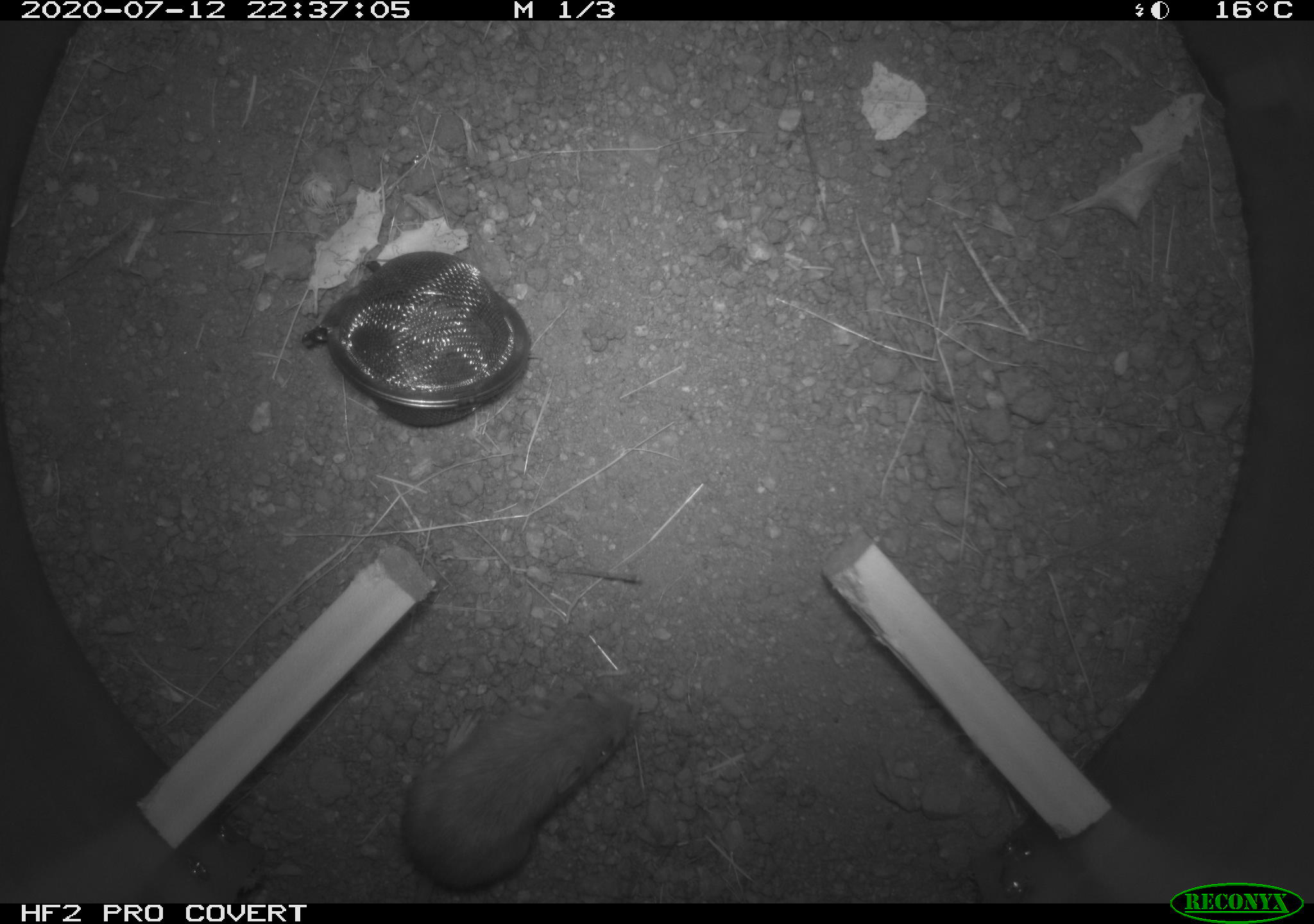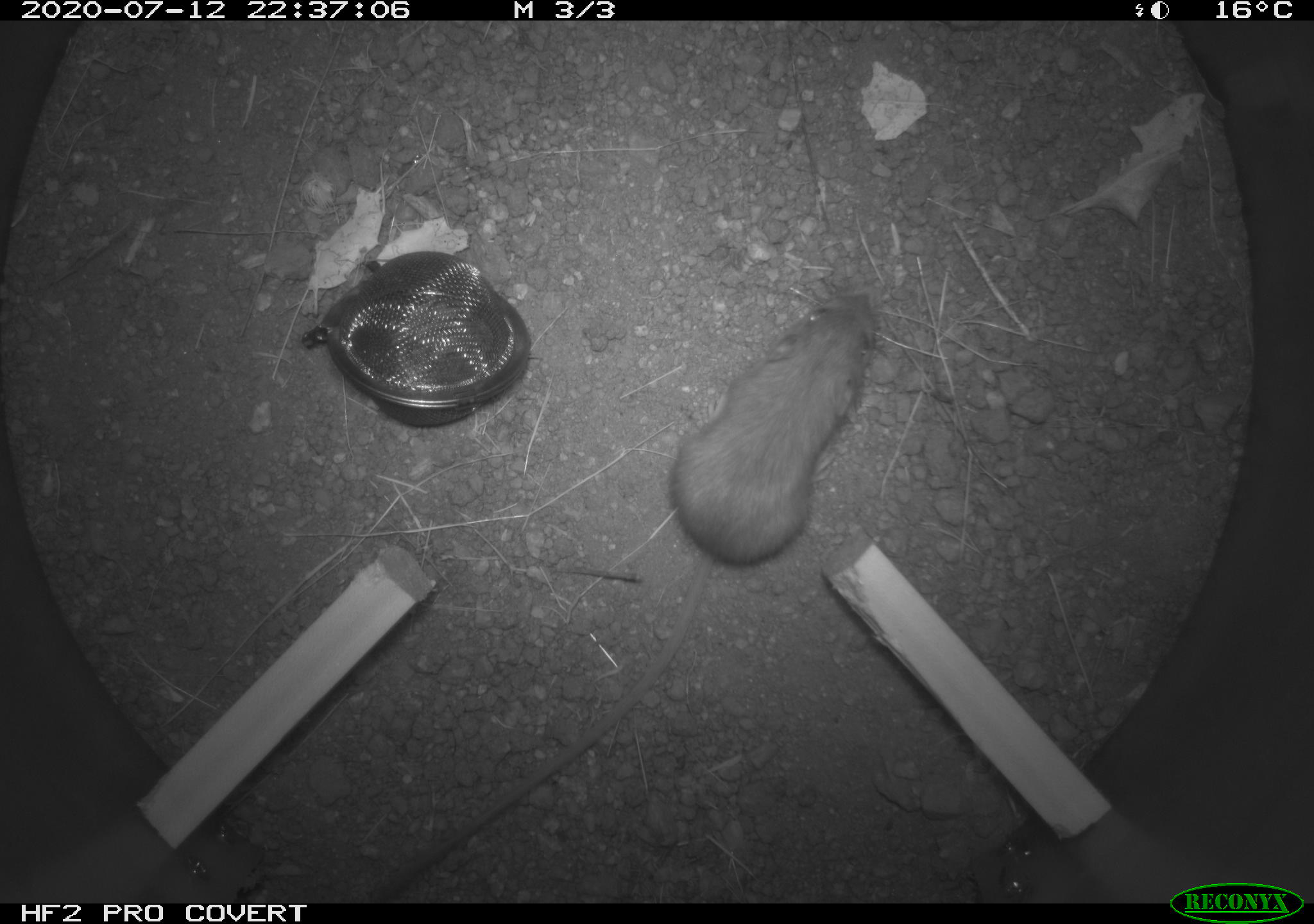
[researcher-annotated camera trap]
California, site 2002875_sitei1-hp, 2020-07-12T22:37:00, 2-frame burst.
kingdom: Animalia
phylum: Chordata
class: Mammalia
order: Rodentia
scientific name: Rodentia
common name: rodent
Rodent (Rodentia).